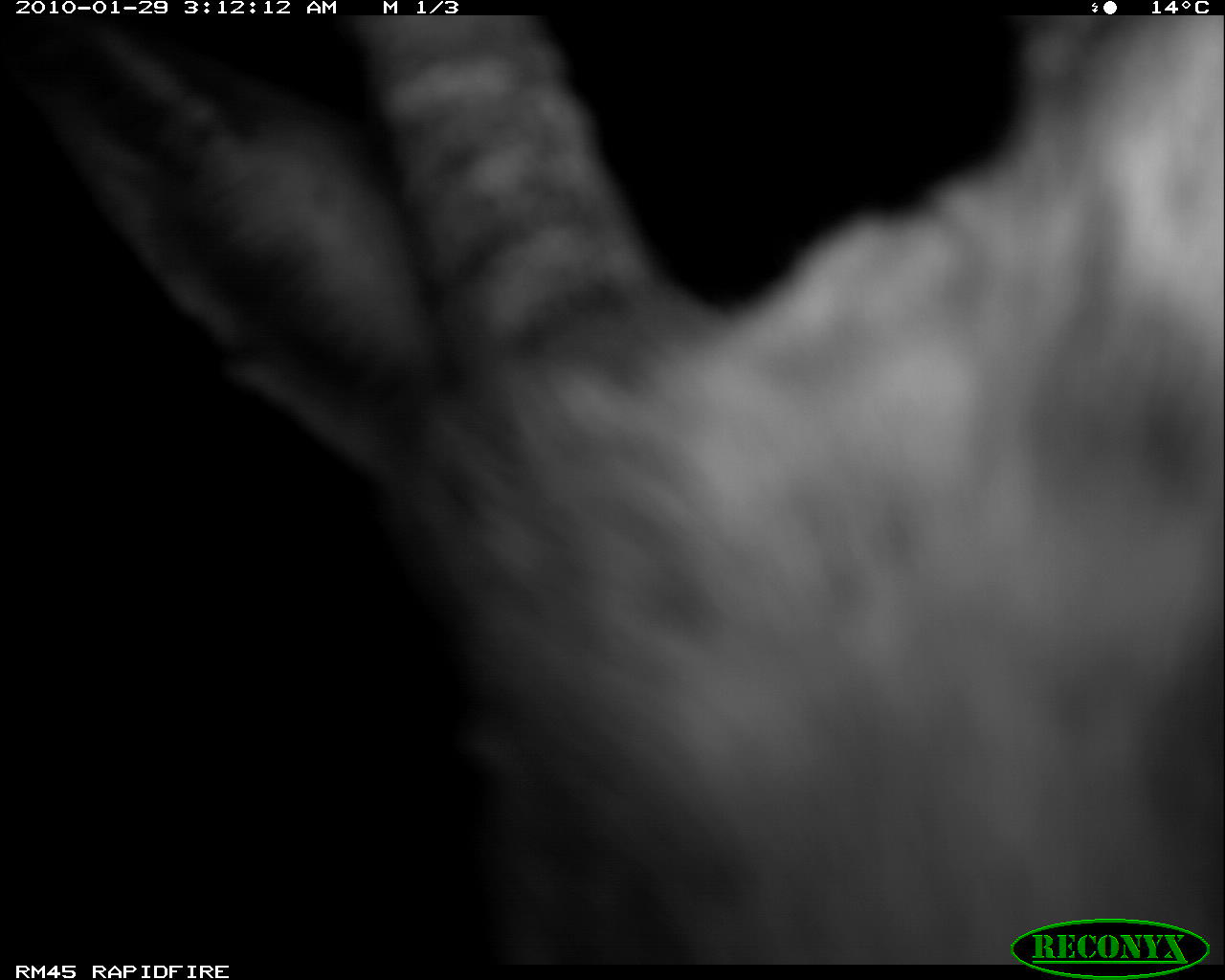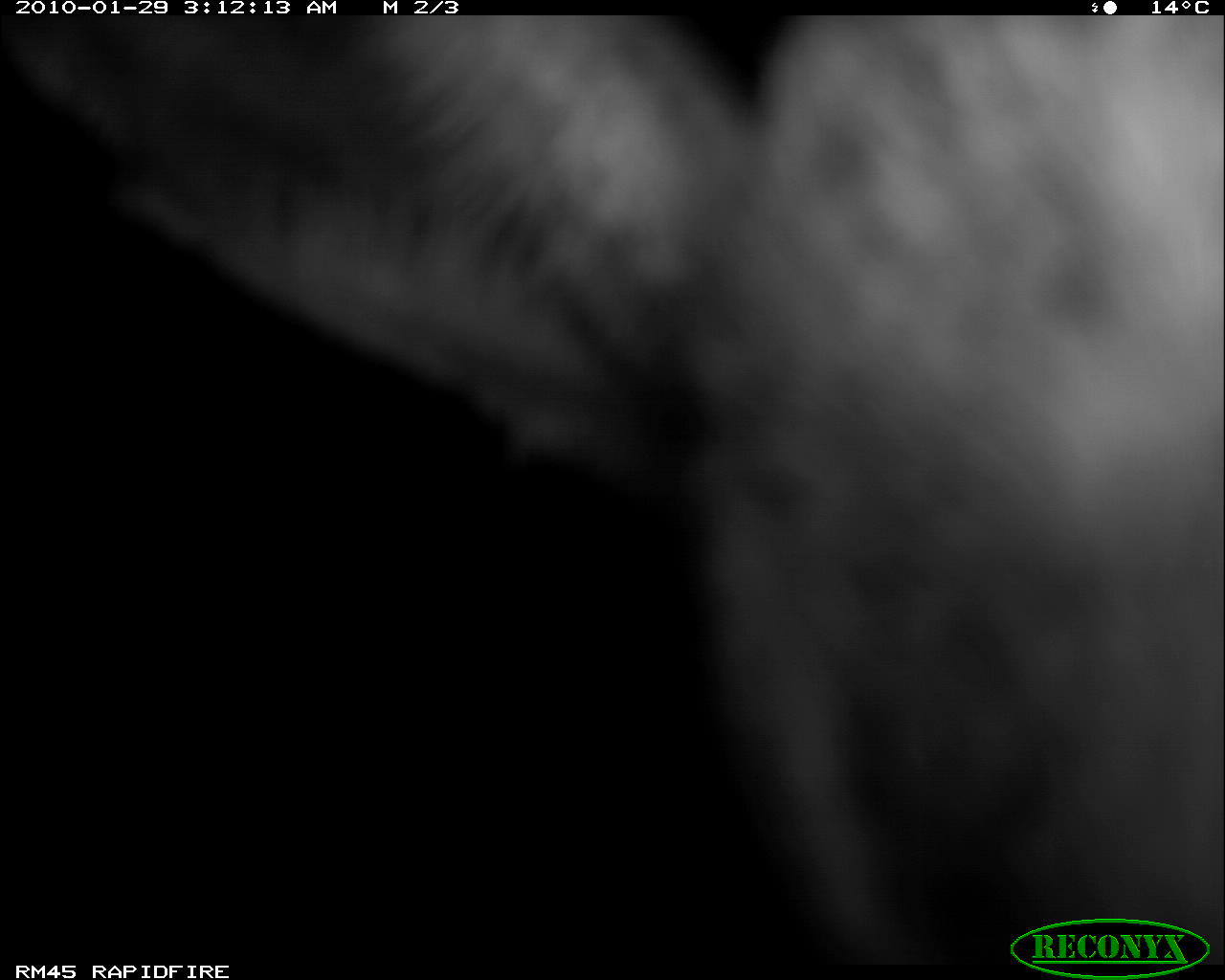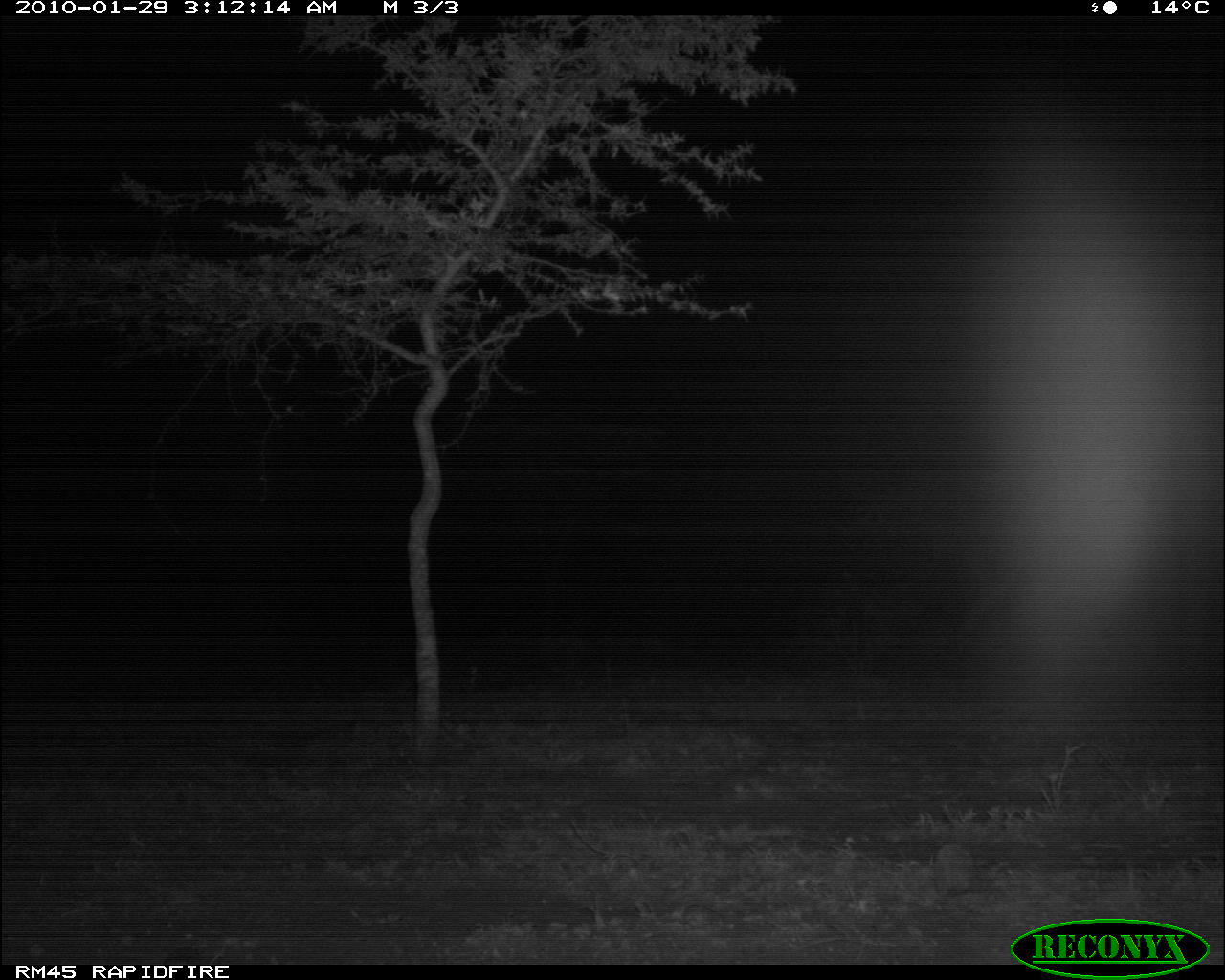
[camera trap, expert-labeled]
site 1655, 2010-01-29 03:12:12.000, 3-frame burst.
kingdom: Animalia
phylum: Chordata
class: Mammalia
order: Artiodactyla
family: Bovidae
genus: Nanger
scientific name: Nanger granti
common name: grant's gazelle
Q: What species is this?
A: Nanger granti (grant's gazelle).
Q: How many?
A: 1.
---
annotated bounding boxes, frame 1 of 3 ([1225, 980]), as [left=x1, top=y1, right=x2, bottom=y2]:
nanger granti: [left=2, top=15, right=1223, bottom=966]